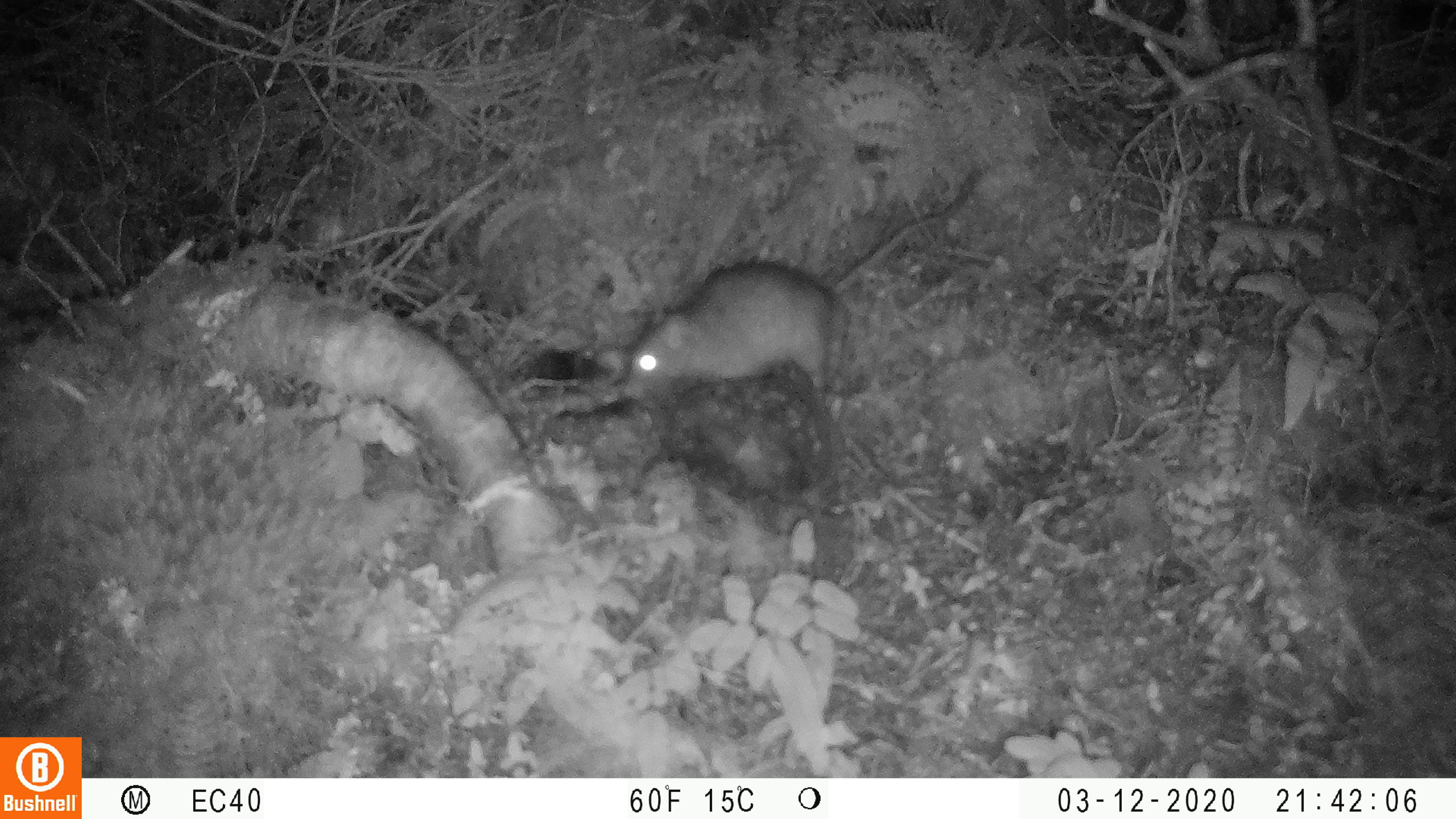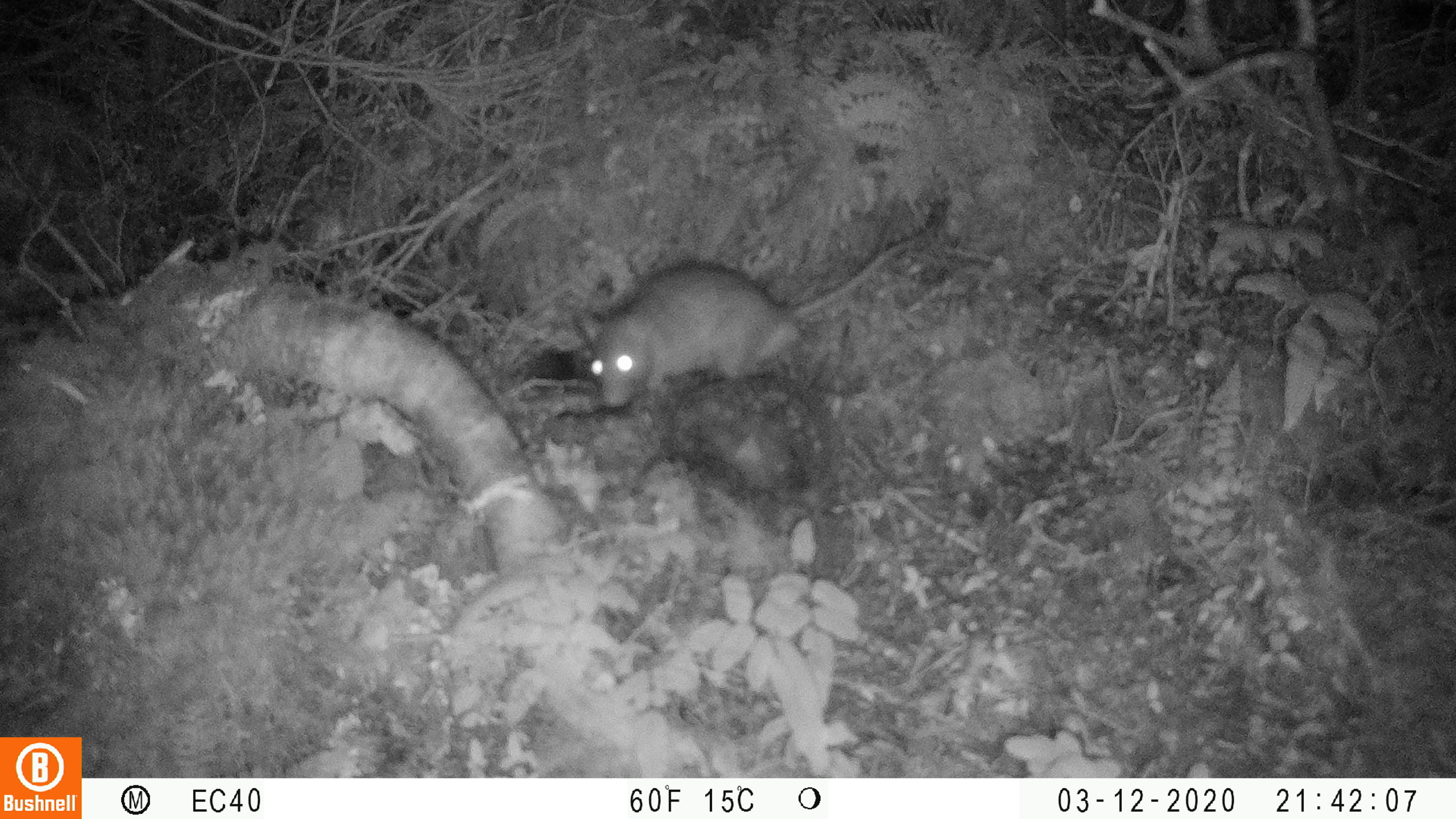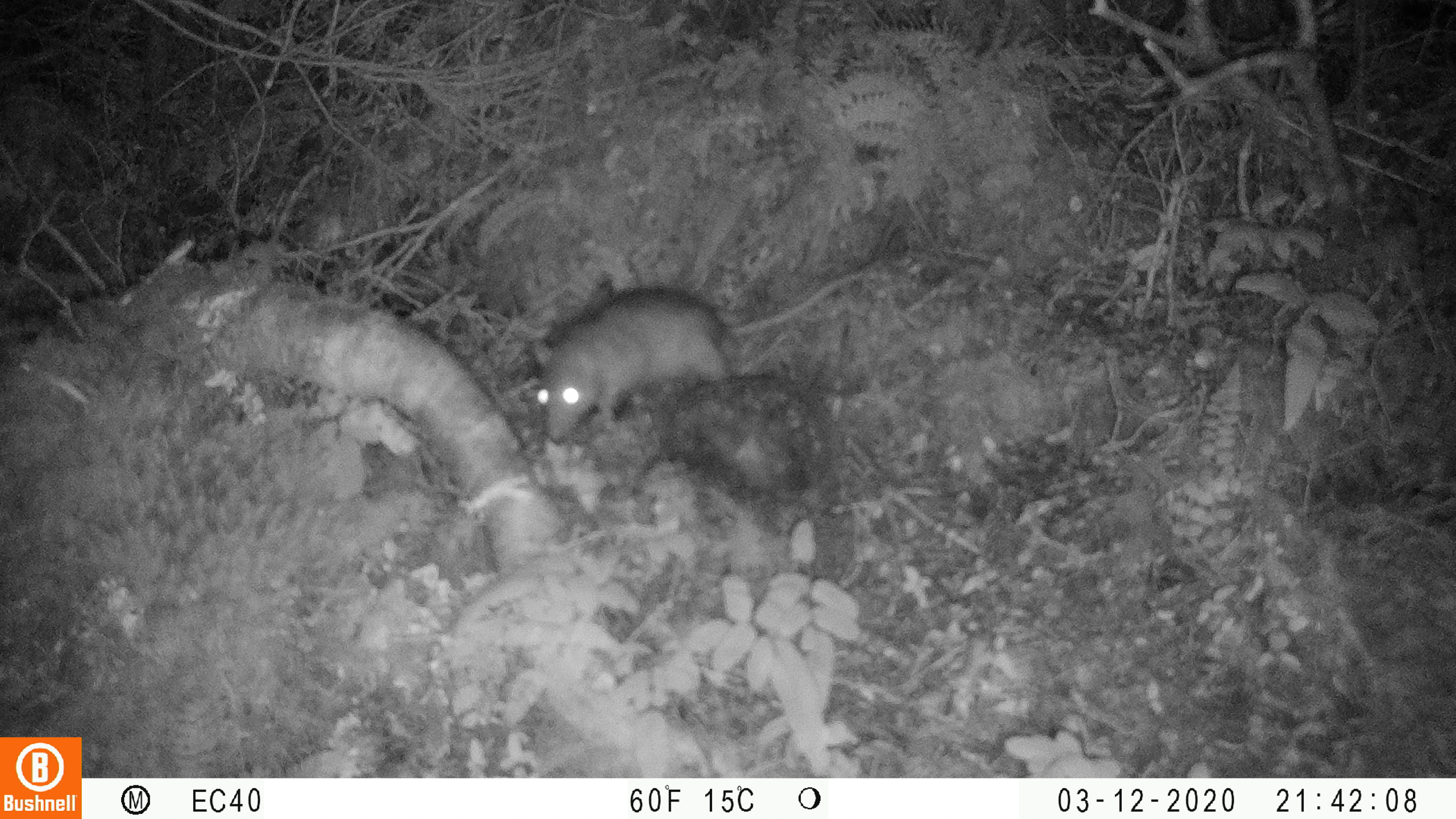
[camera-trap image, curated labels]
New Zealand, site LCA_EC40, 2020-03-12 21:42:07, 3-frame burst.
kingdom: Animalia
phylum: Chordata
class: Mammalia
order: Rodentia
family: Muridae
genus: Rattus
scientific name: Rattus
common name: rat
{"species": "rat (Rattus)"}